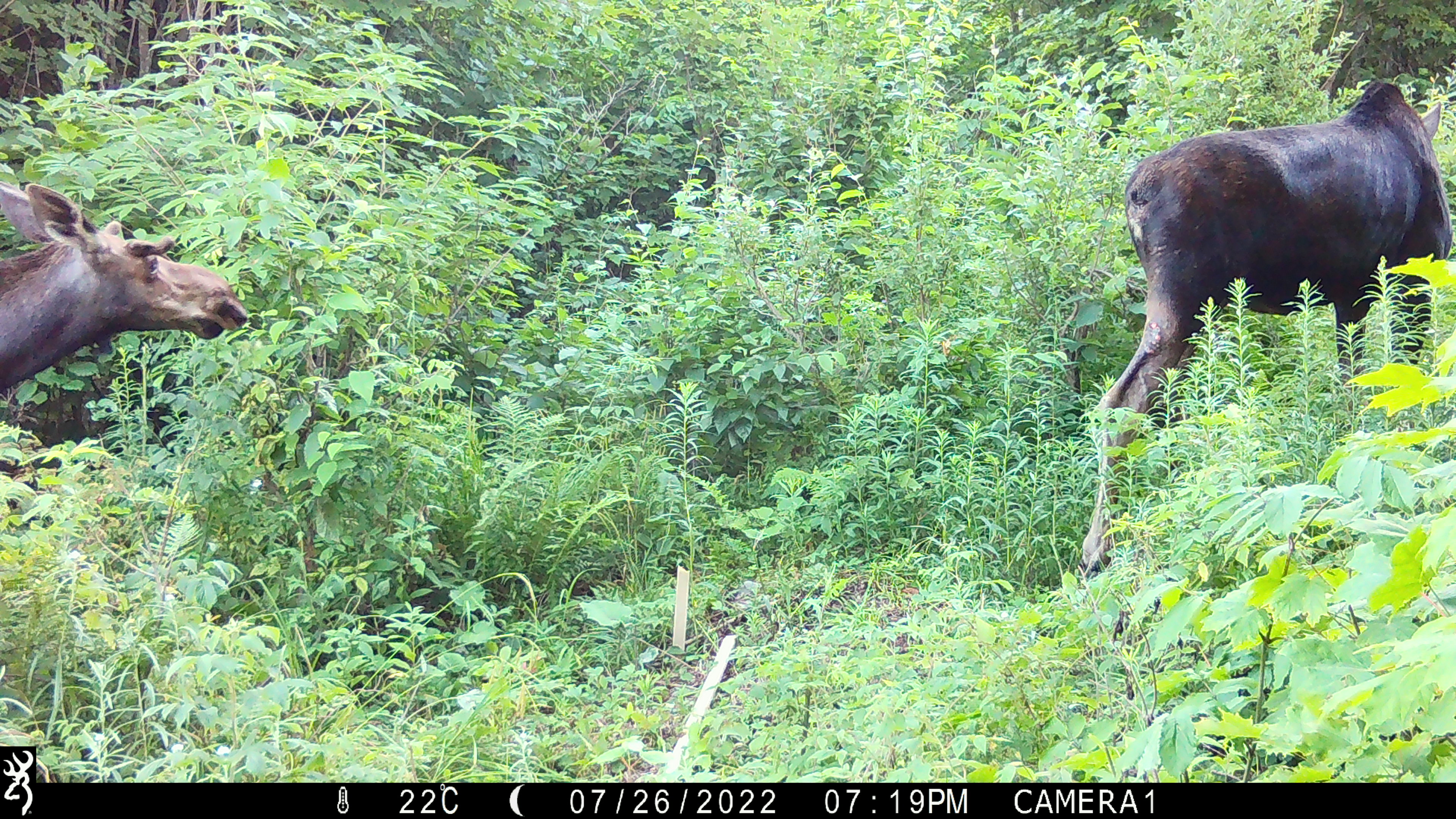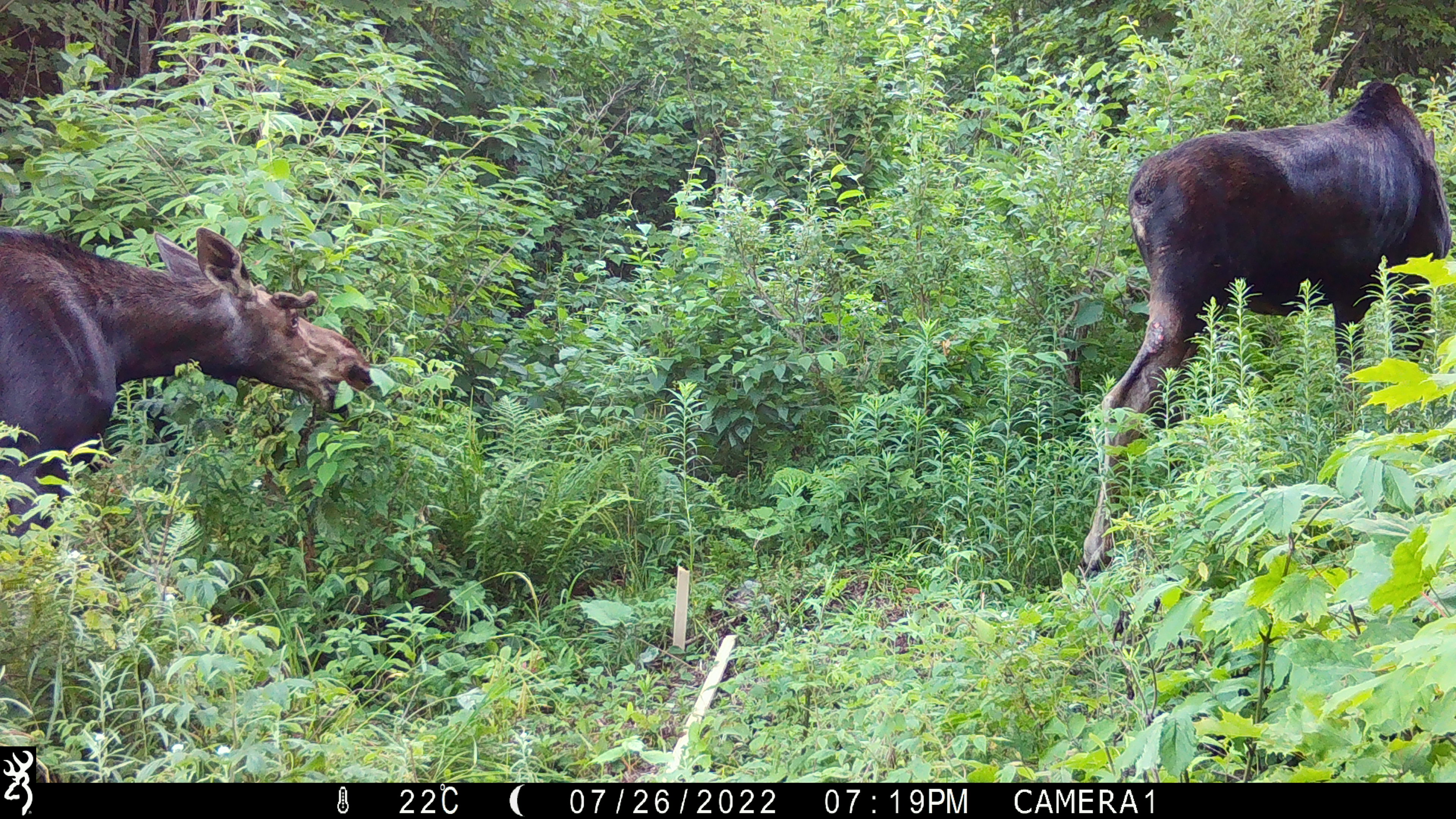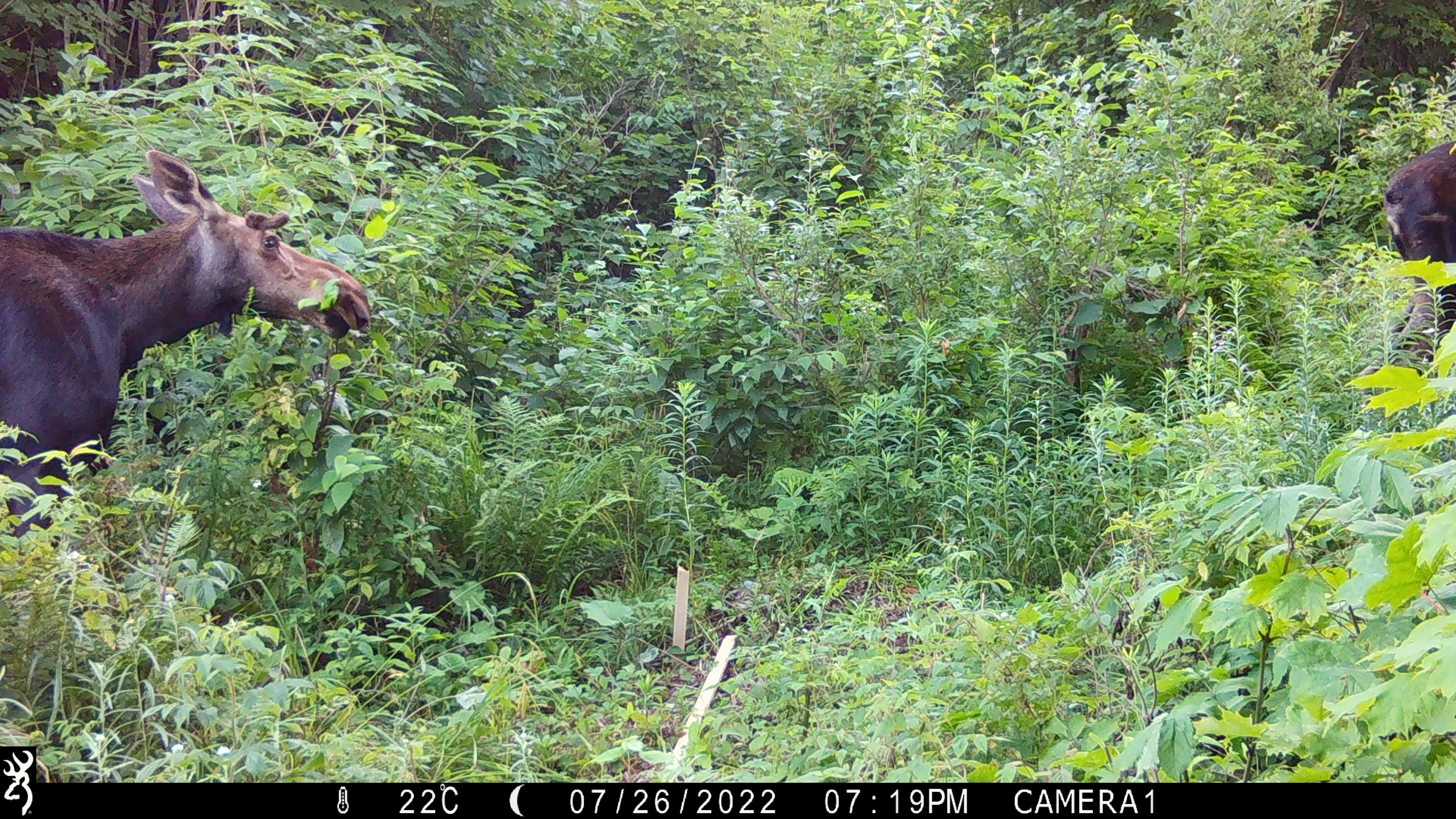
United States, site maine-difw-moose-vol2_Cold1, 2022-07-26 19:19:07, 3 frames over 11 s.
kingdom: Animalia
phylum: Chordata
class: Mammalia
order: Artiodactyla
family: Cervidae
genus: Alces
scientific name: Alces alces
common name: moose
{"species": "moose (Alces alces)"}